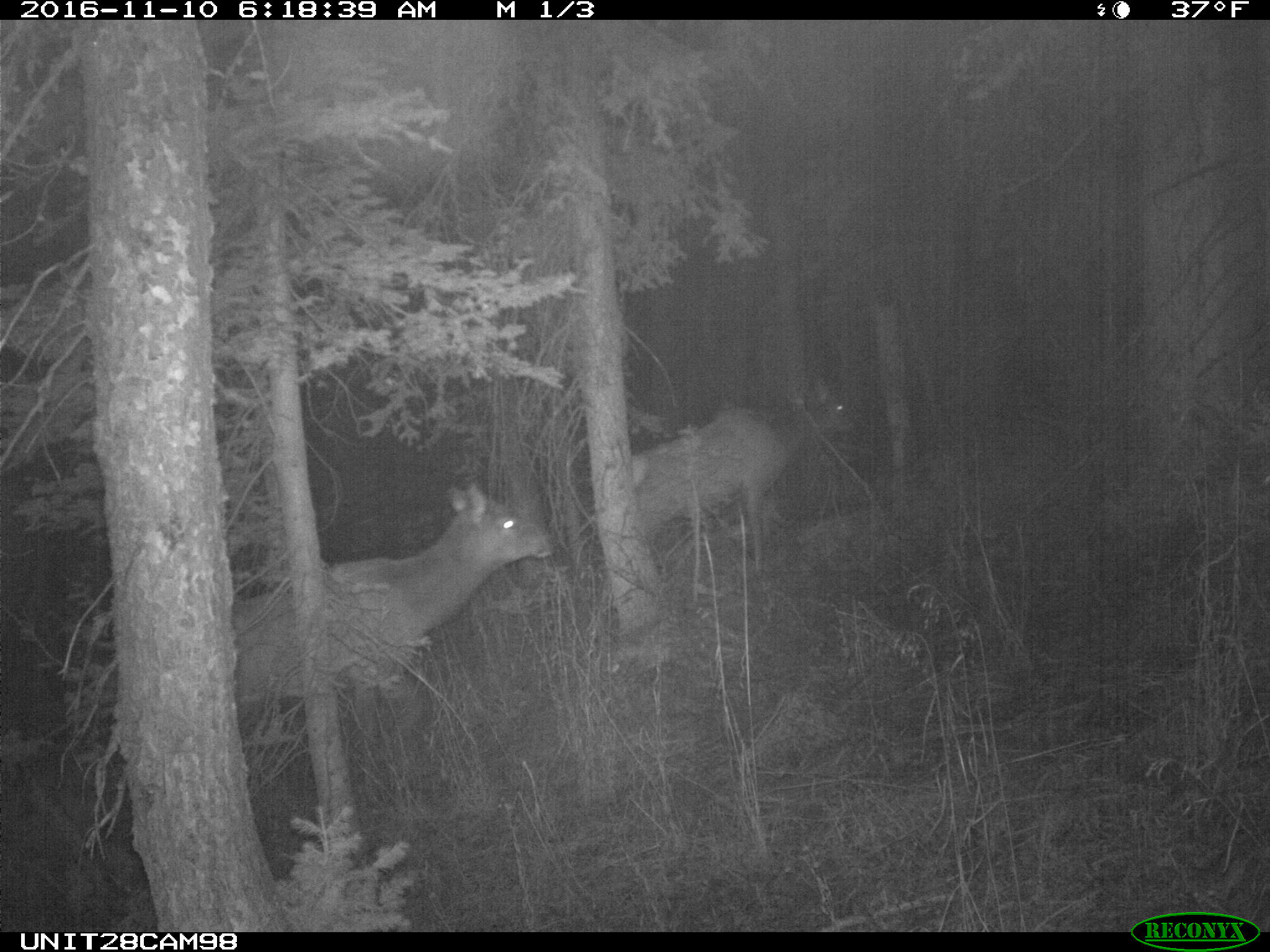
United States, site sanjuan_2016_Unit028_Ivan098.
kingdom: Animalia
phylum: Chordata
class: Mammalia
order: Artiodactyla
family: Cervidae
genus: Cervus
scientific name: Cervus elaphus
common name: red deer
Cervus elaphus (red deer).